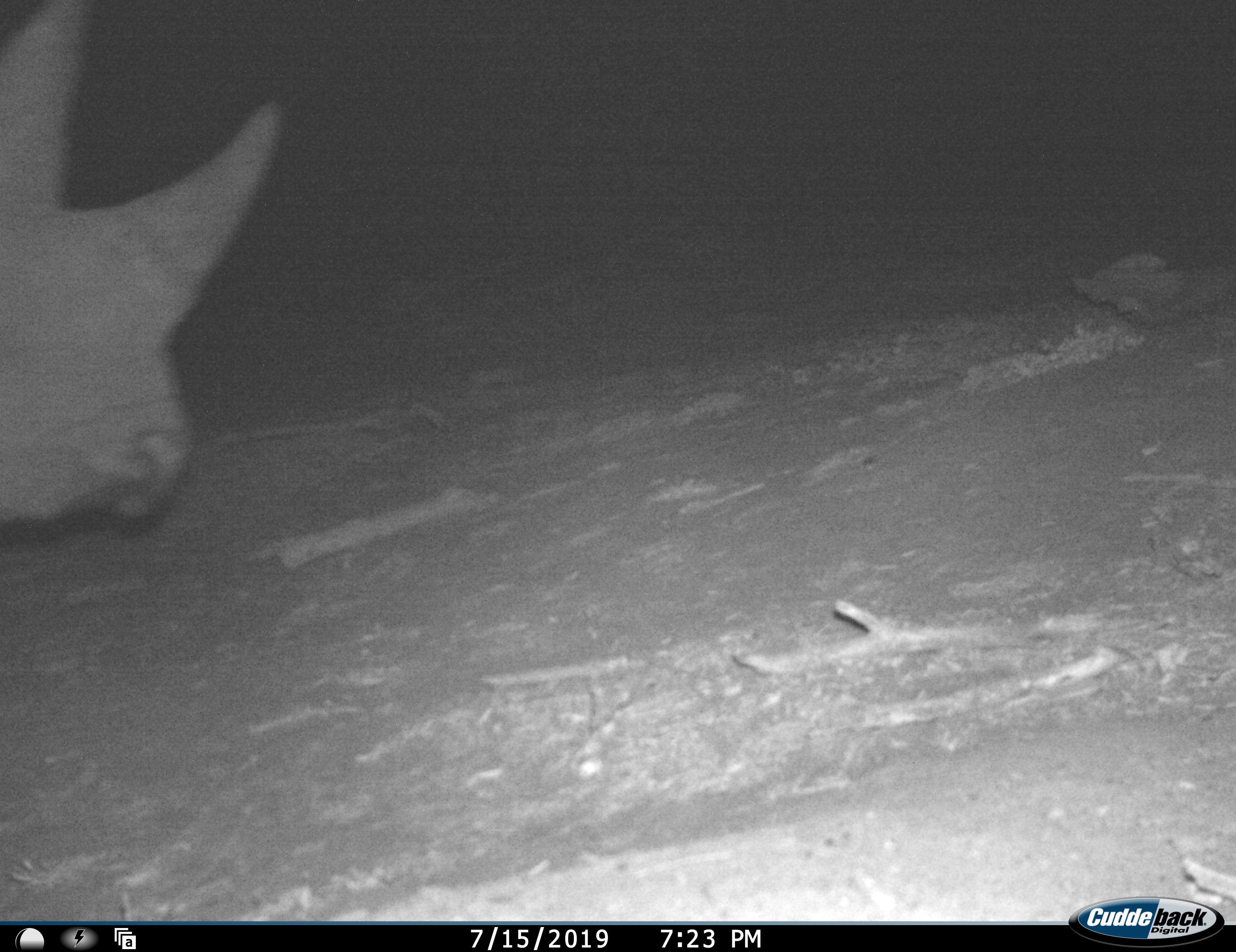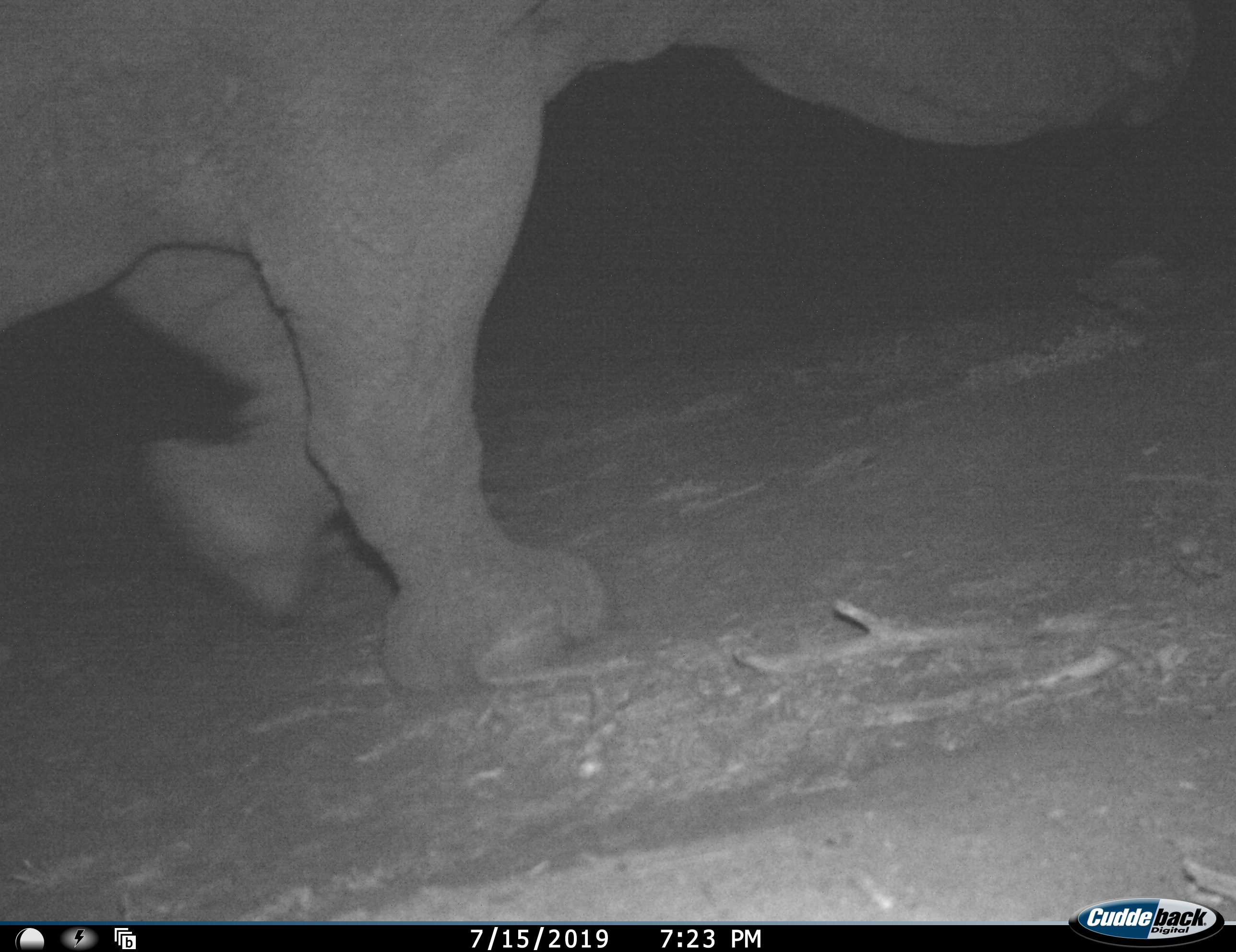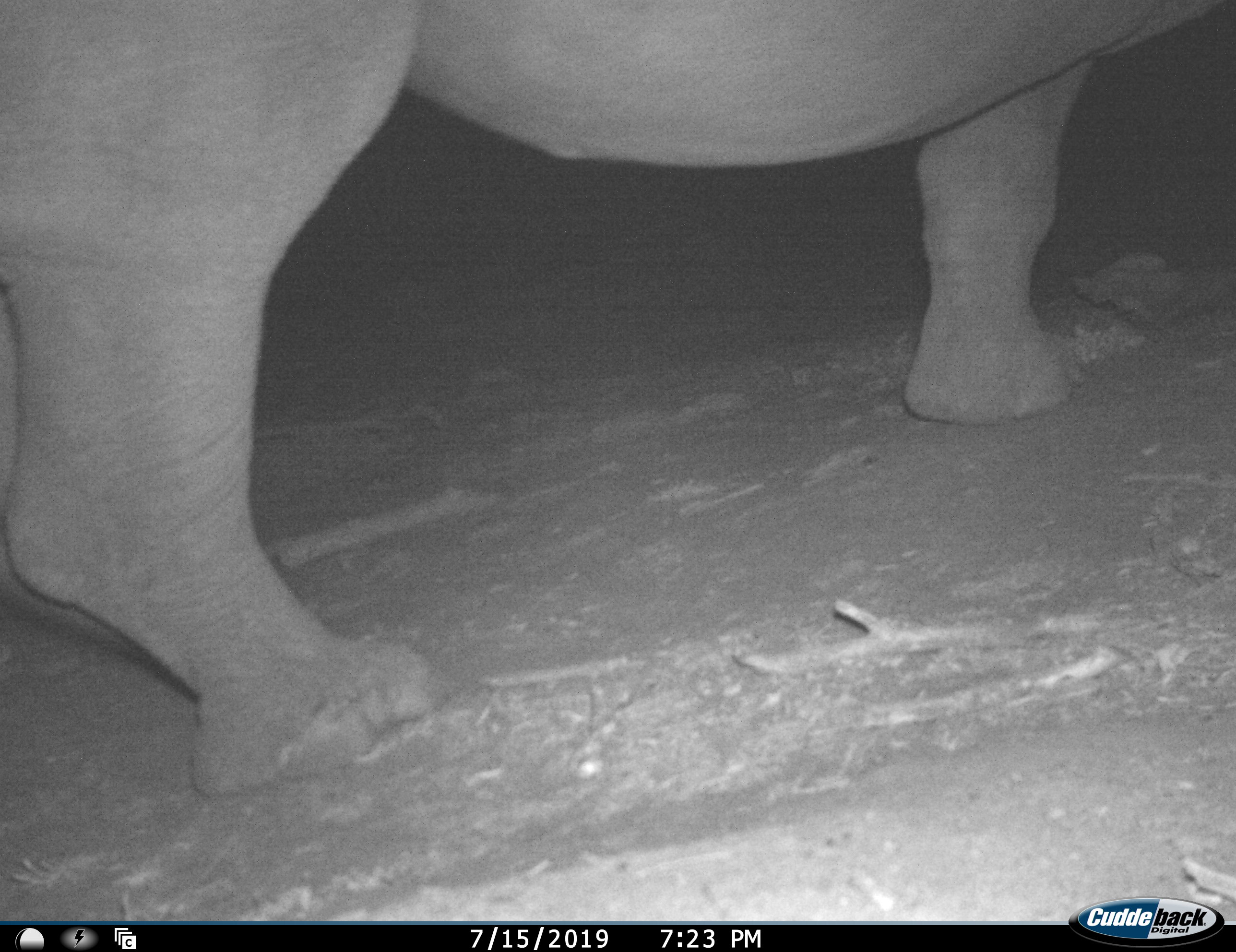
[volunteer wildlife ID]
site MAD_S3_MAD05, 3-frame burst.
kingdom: Animalia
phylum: Chordata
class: Mammalia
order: Perissodactyla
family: Rhinocerotidae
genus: Diceros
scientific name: Diceros bicornis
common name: black rhinoceros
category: rhinocerosblack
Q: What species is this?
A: Rhinocerosblack (black rhinoceros) (Diceros bicornis).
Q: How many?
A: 1.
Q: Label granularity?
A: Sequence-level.